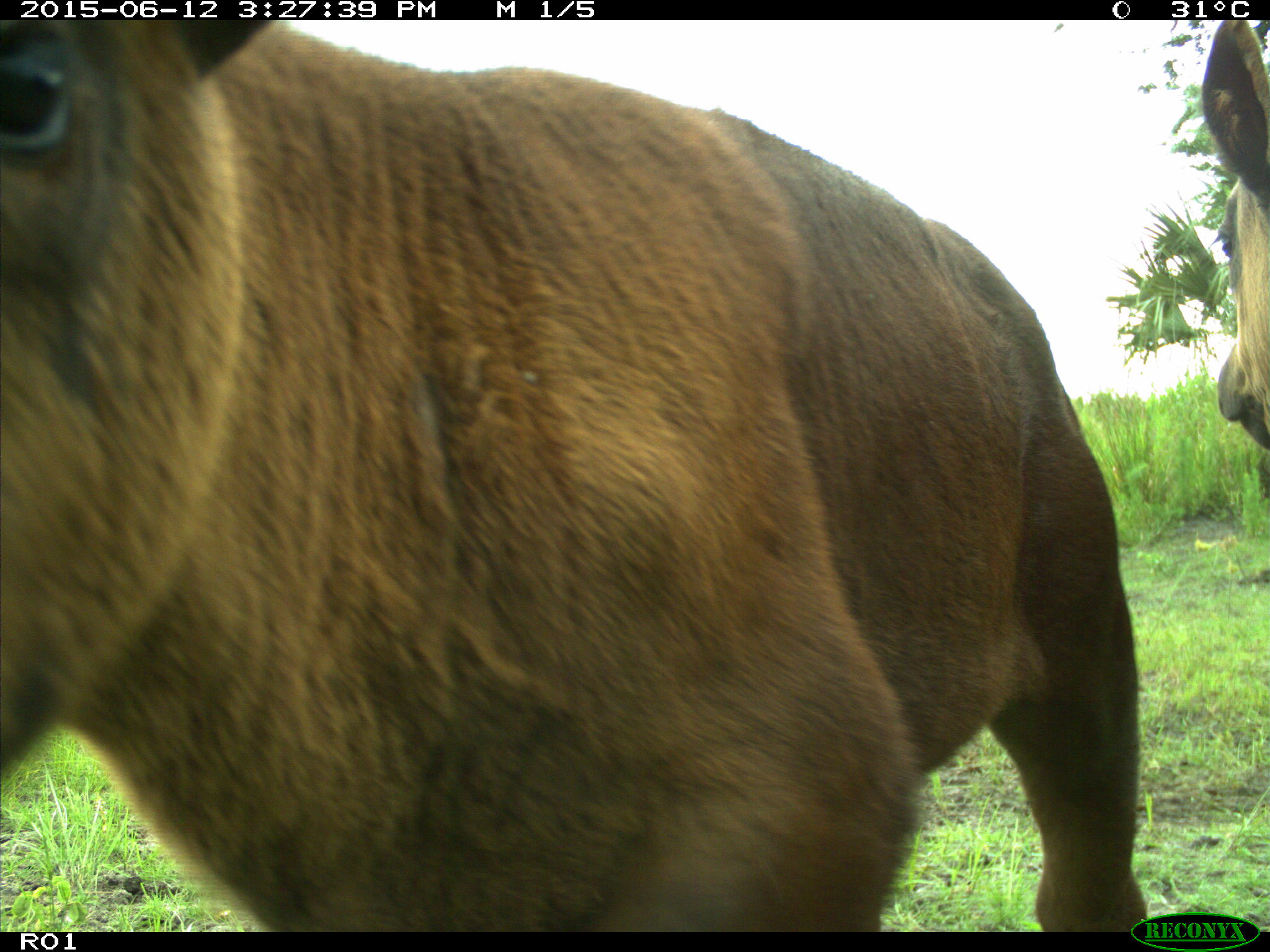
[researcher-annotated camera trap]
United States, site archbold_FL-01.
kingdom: Animalia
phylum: Chordata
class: Mammalia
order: Artiodactyla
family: Bovidae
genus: Bos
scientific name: Bos taurus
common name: domestic cow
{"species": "Bos taurus (domestic cow)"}